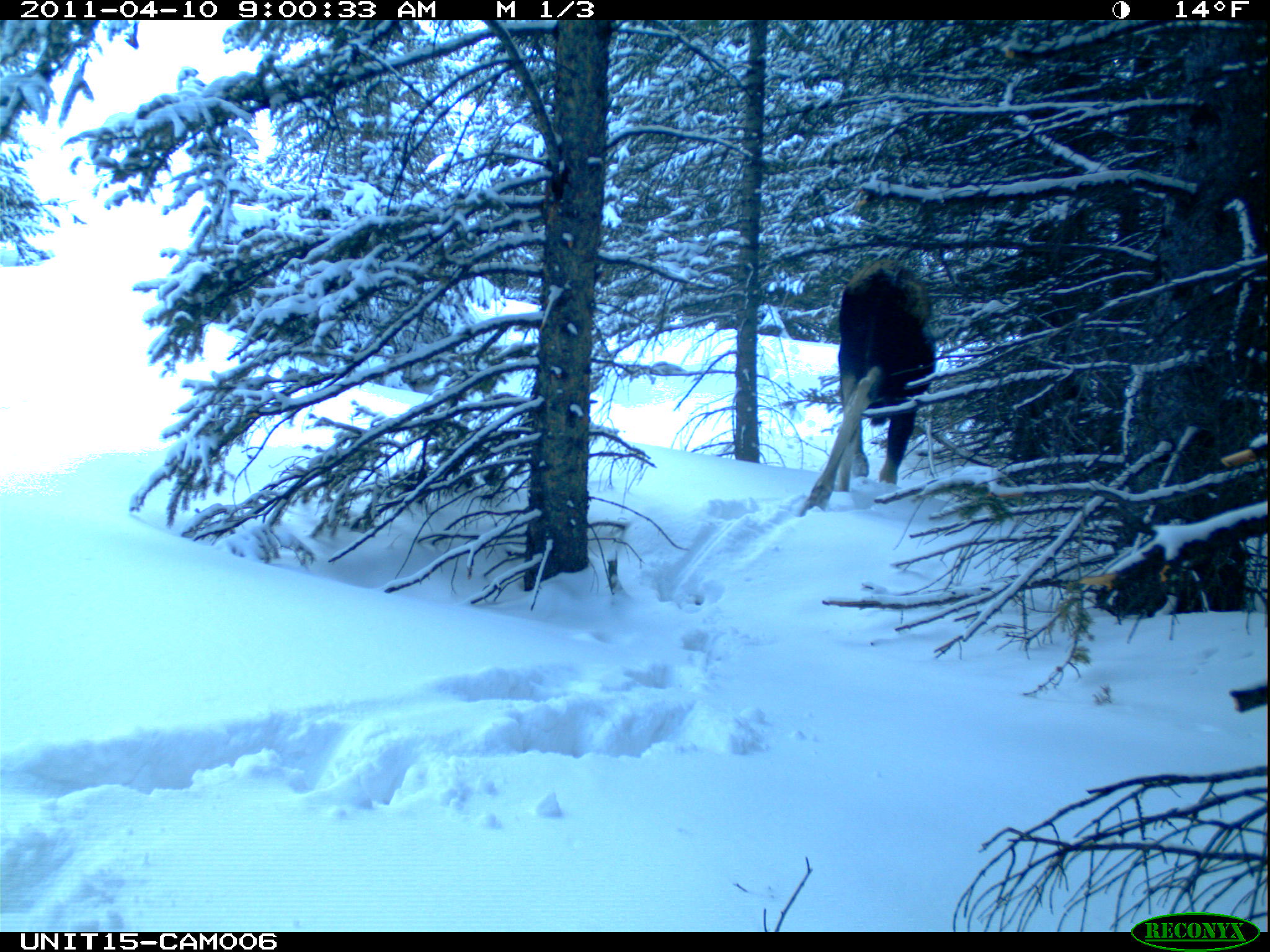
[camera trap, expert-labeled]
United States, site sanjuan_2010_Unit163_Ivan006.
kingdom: Animalia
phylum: Chordata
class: Mammalia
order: Artiodactyla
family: Cervidae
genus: Alces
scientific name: Alces alces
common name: moose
Alces alces (moose).